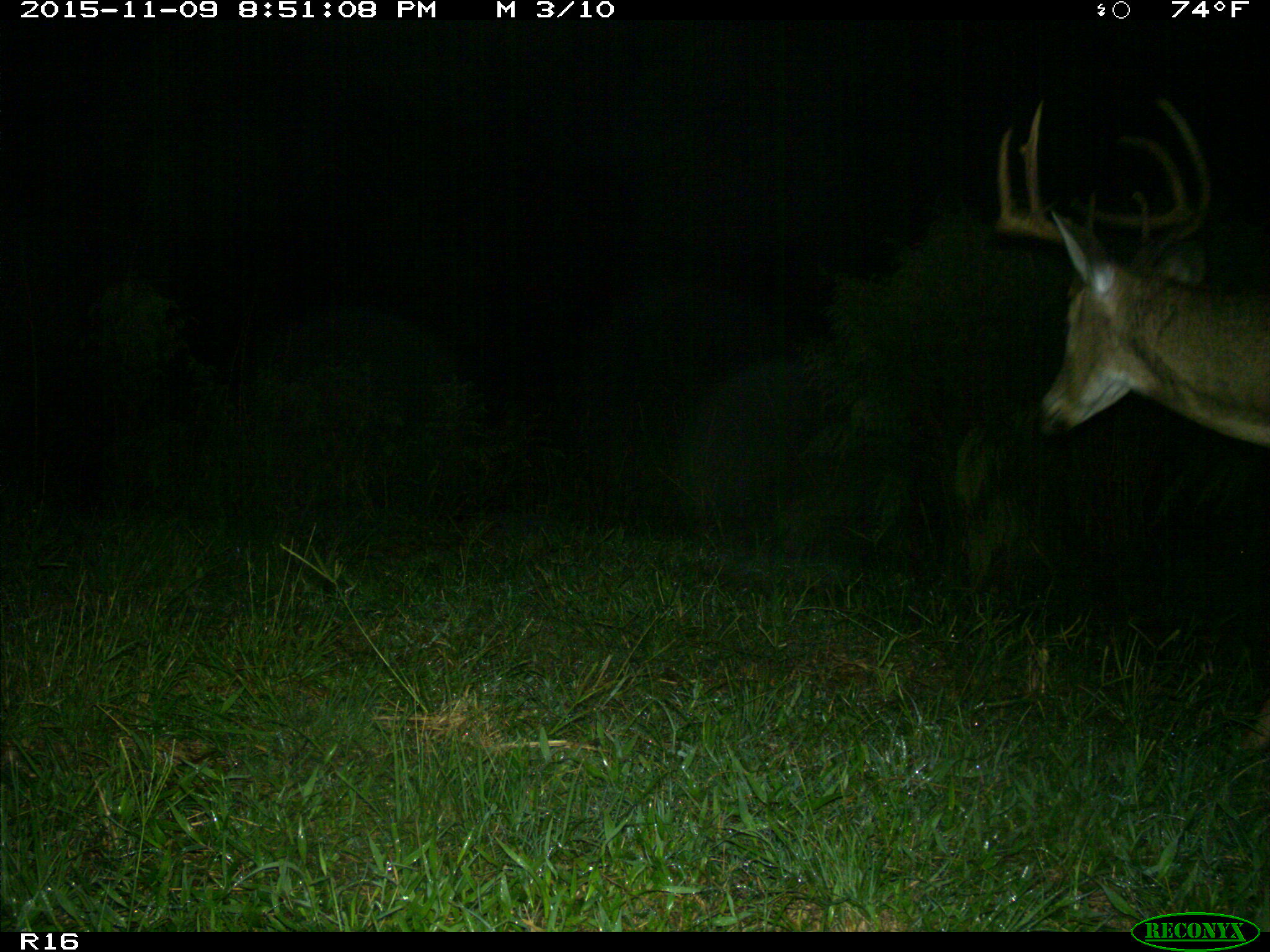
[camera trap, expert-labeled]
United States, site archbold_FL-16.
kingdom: Animalia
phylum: Chordata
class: Mammalia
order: Artiodactyla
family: Cervidae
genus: Odocoileus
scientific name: Odocoileus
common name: deer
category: unidentified deer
Unidentified deer (deer) (Odocoileus).